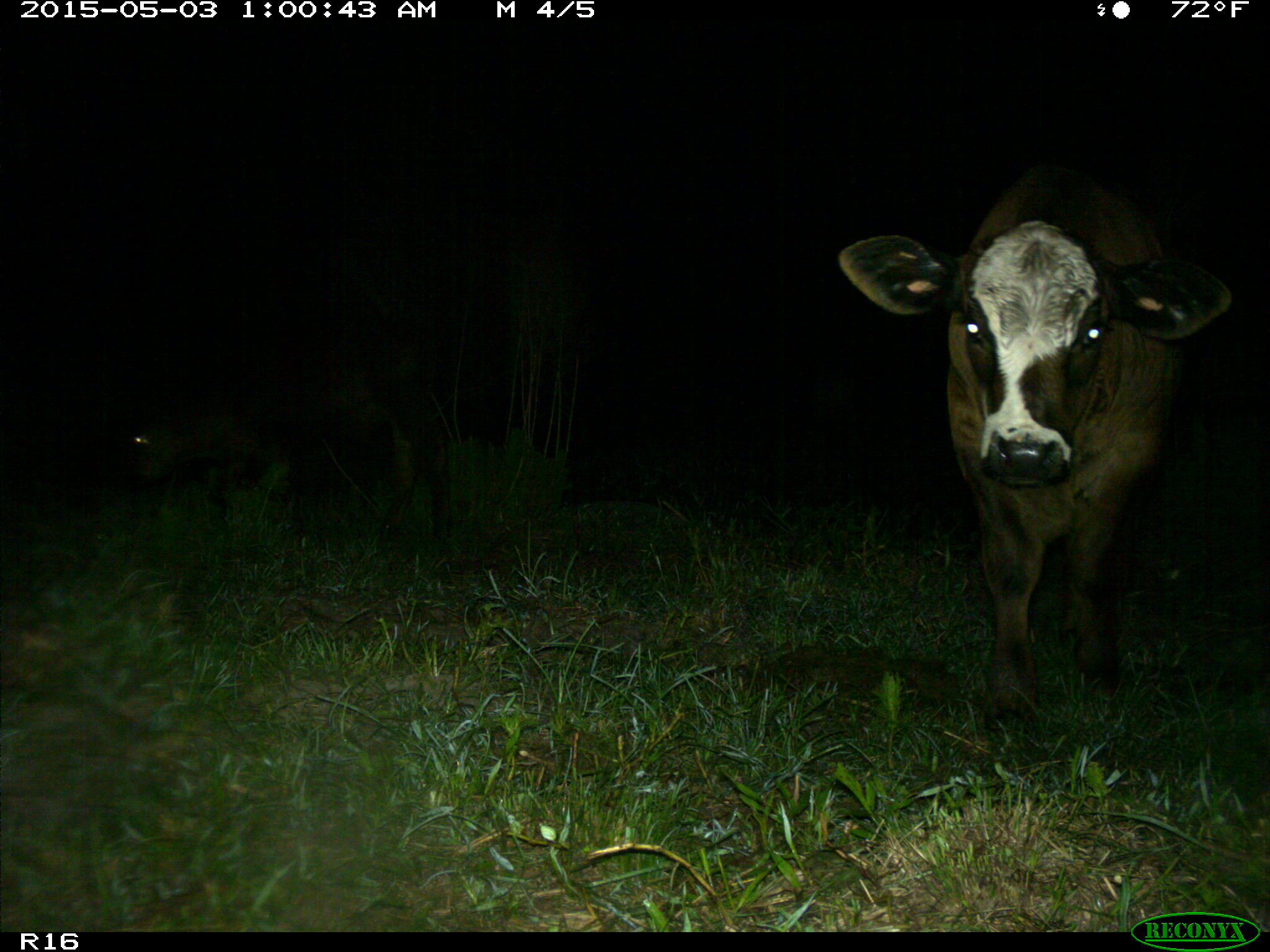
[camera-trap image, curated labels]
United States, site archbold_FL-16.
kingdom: Animalia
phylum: Chordata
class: Mammalia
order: Artiodactyla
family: Bovidae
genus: Bos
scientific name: Bos taurus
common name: domestic cow